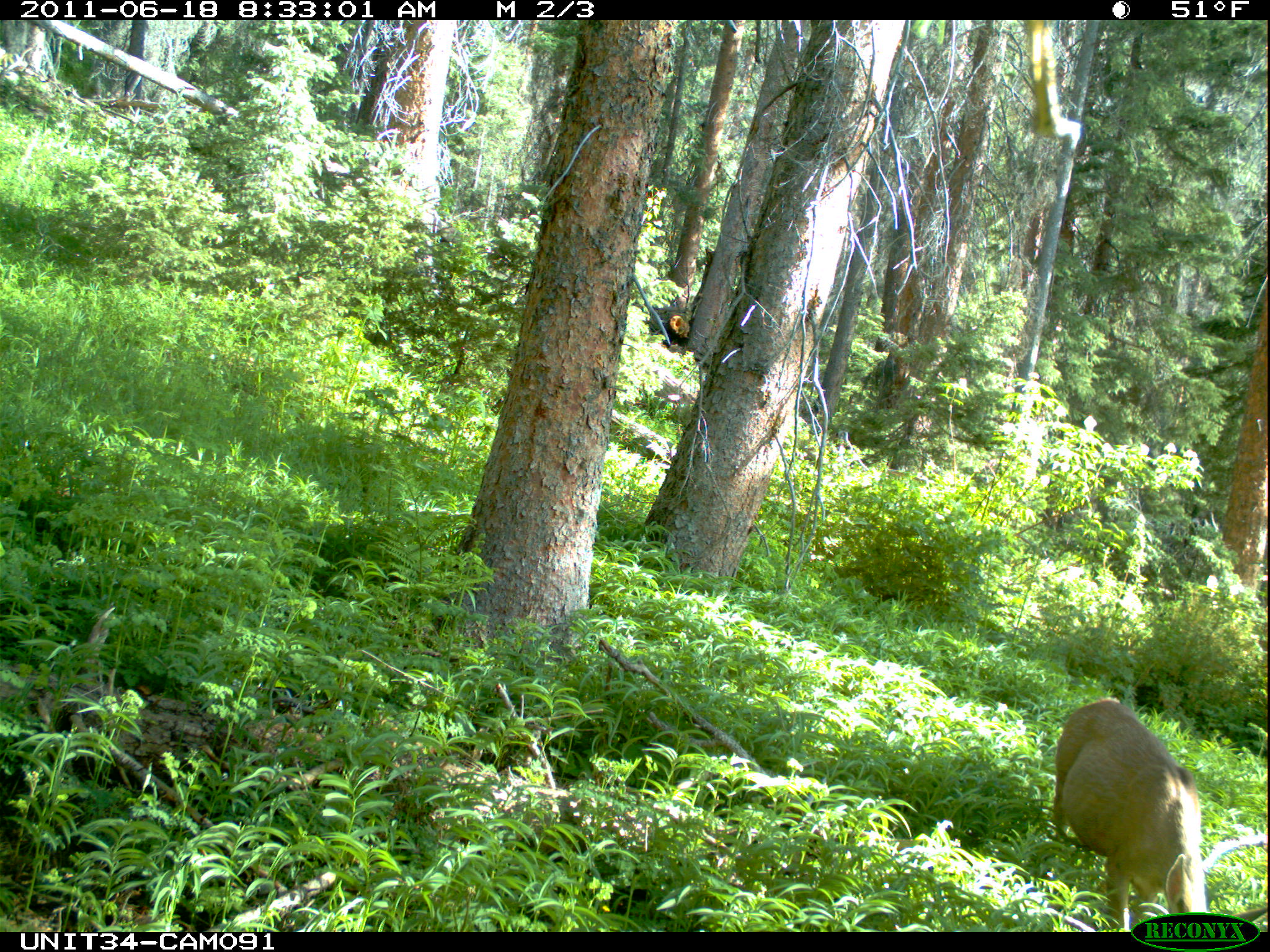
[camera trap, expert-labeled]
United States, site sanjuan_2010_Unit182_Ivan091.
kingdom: Animalia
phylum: Chordata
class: Mammalia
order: Artiodactyla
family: Cervidae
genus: Odocoileus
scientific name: Odocoileus hemionus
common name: mule deer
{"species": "Odocoileus hemionus (mule deer)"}